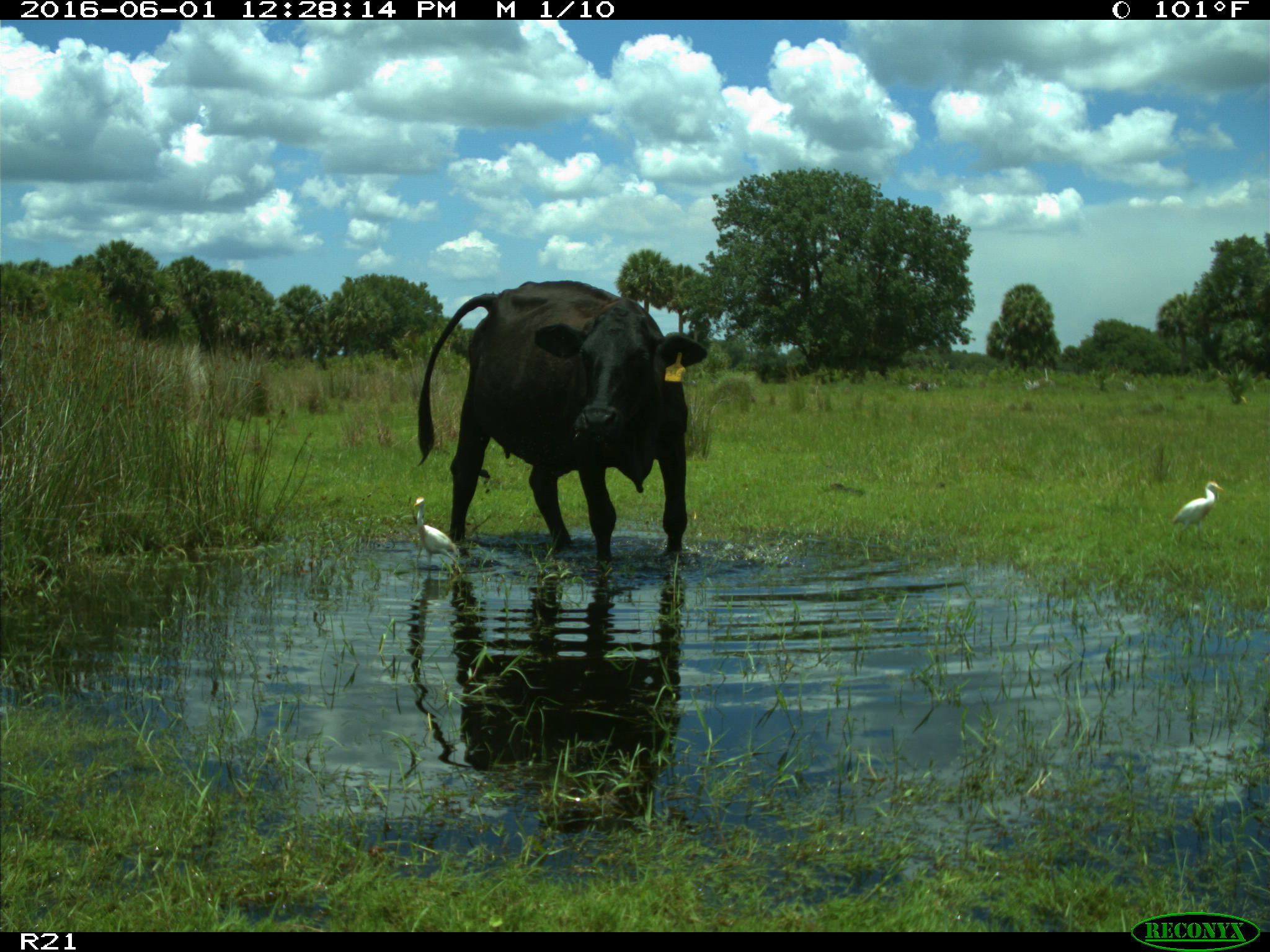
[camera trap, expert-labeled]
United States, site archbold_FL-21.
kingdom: Animalia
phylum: Chordata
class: Mammalia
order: Artiodactyla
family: Bovidae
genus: Bos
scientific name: Bos taurus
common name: domestic cow